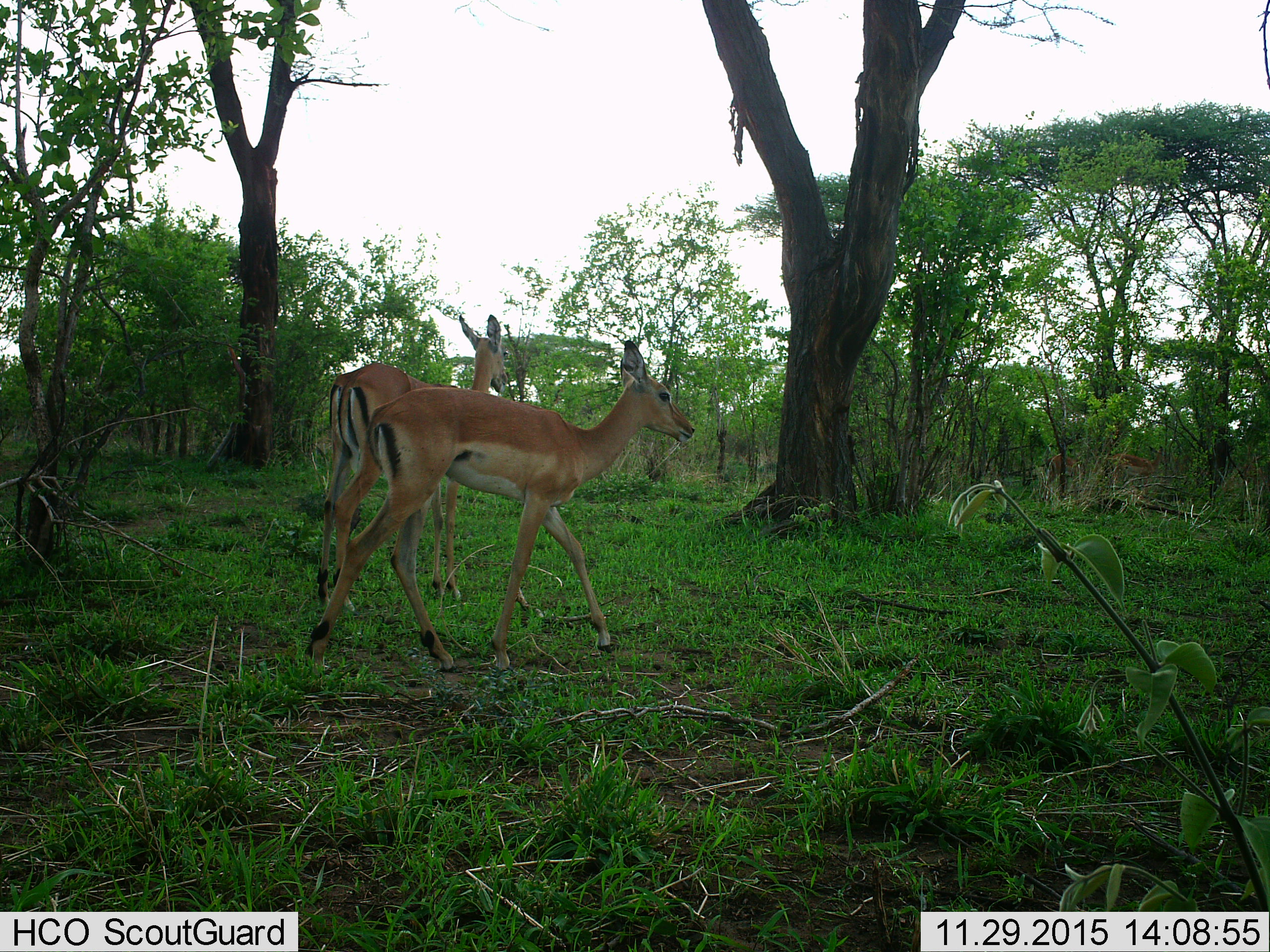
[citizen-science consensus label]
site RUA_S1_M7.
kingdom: Animalia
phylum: Chordata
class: Mammalia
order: Artiodactyla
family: Bovidae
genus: Aepyceros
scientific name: Aepyceros melampus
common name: impala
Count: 4.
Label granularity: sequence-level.